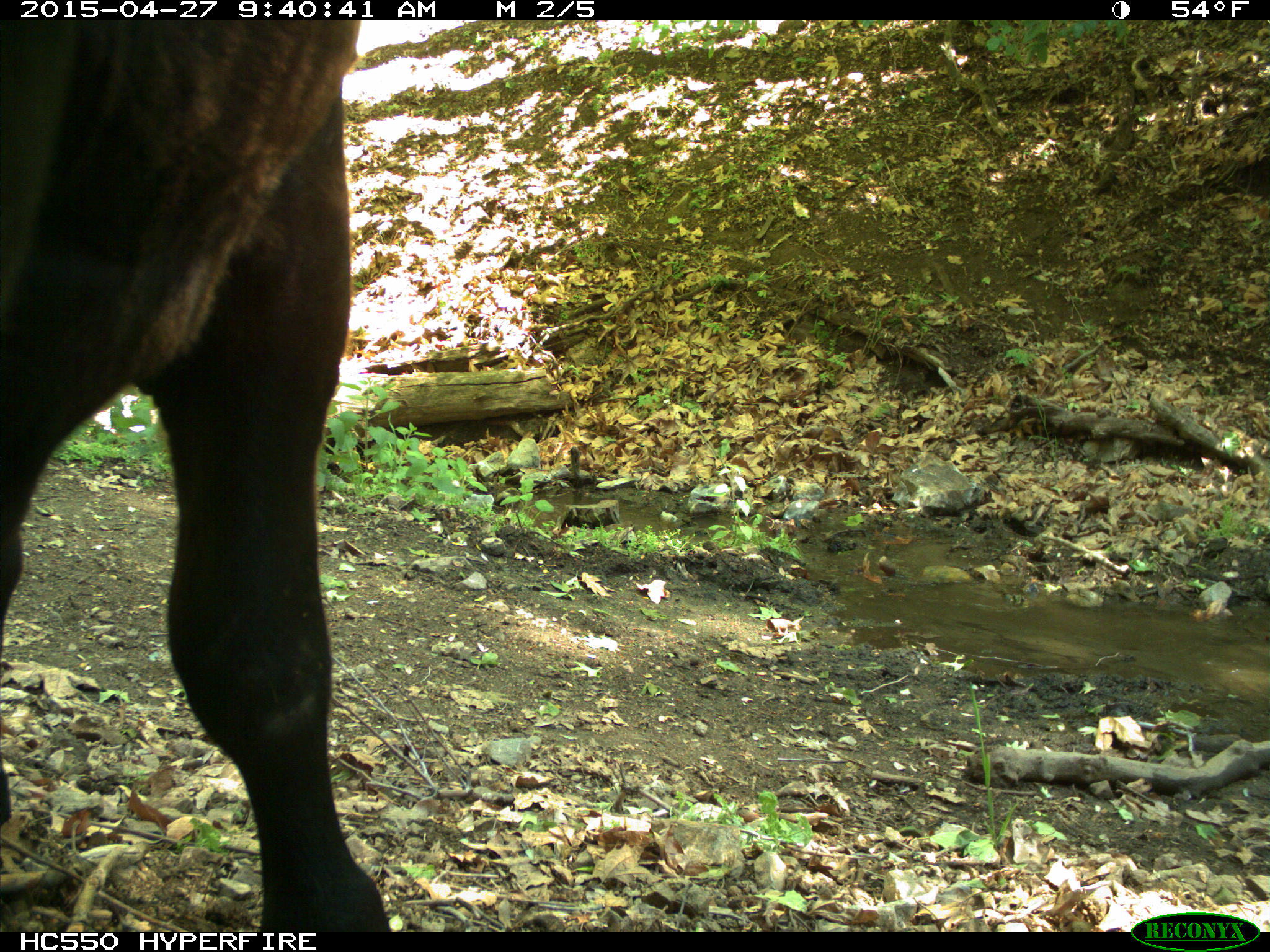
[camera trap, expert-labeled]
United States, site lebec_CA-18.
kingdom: Animalia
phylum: Chordata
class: Mammalia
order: Artiodactyla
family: Bovidae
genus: Bos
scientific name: Bos taurus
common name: domestic cow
Bos taurus (domestic cow).